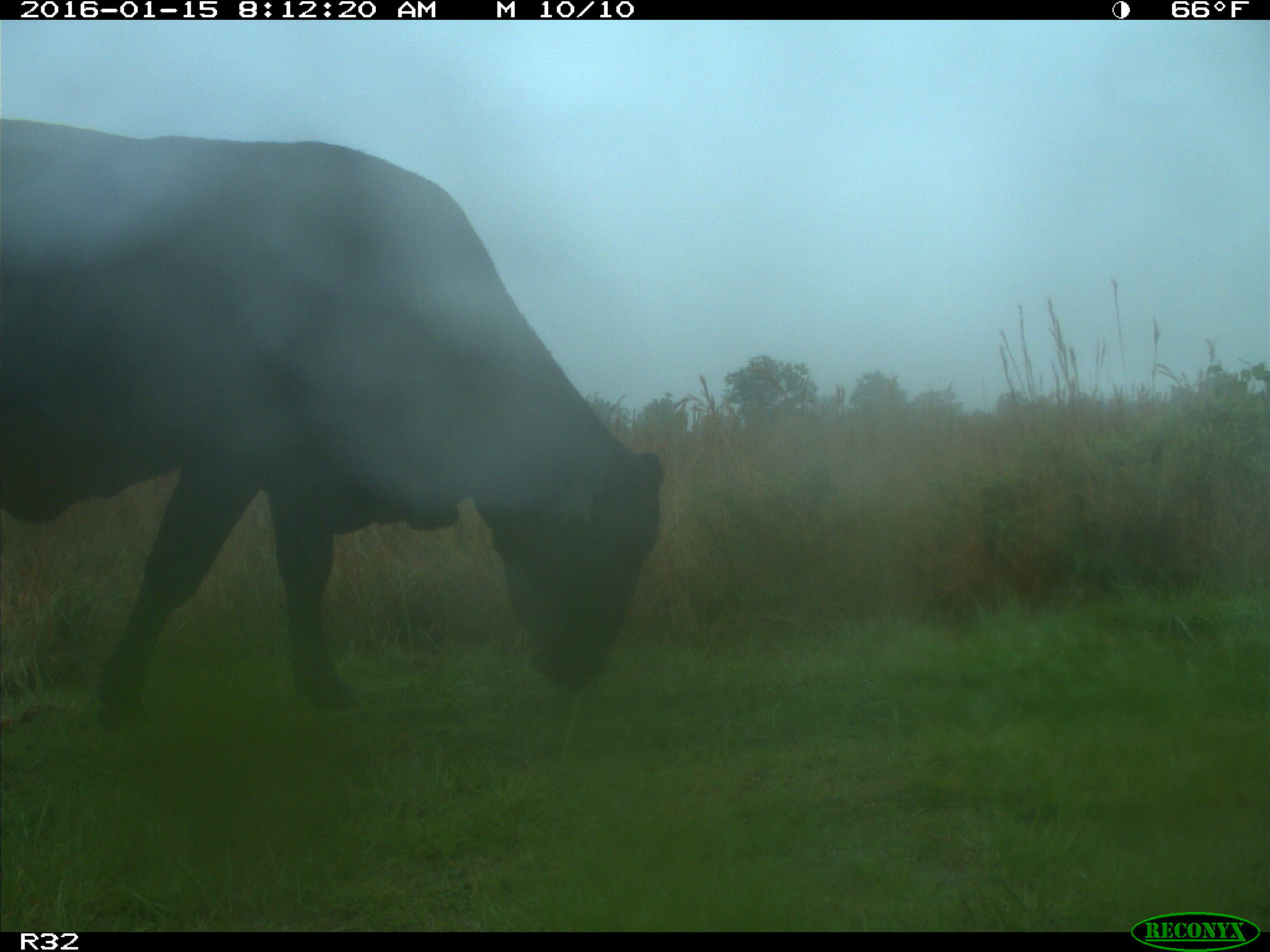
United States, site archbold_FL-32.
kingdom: Animalia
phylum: Chordata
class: Mammalia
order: Artiodactyla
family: Bovidae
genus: Bos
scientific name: Bos taurus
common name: domestic cow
Bos taurus (domestic cow).